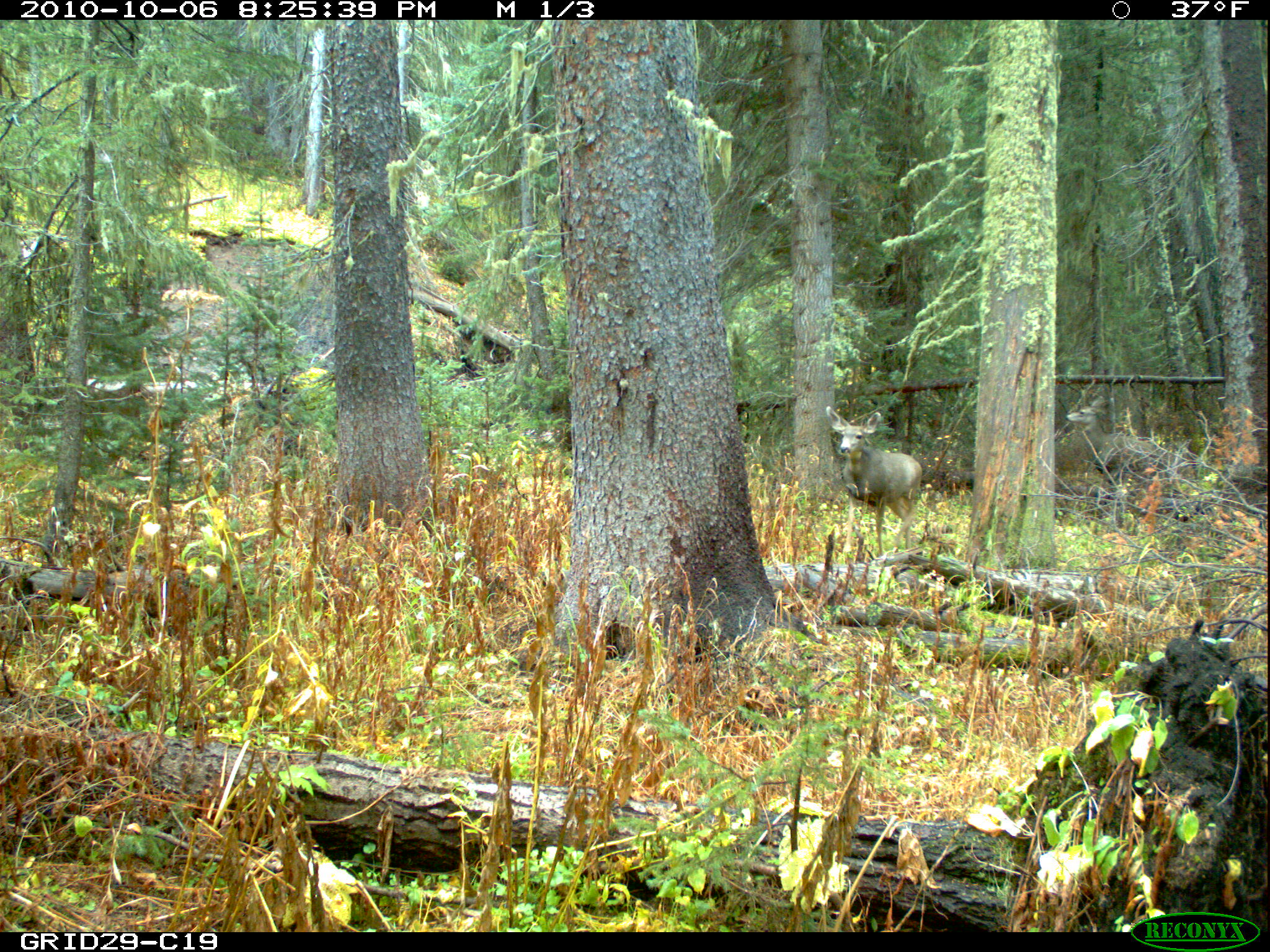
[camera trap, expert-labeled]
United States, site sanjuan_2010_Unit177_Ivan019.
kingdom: Animalia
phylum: Chordata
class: Mammalia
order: Artiodactyla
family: Cervidae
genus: Odocoileus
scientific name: Odocoileus hemionus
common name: mule deer